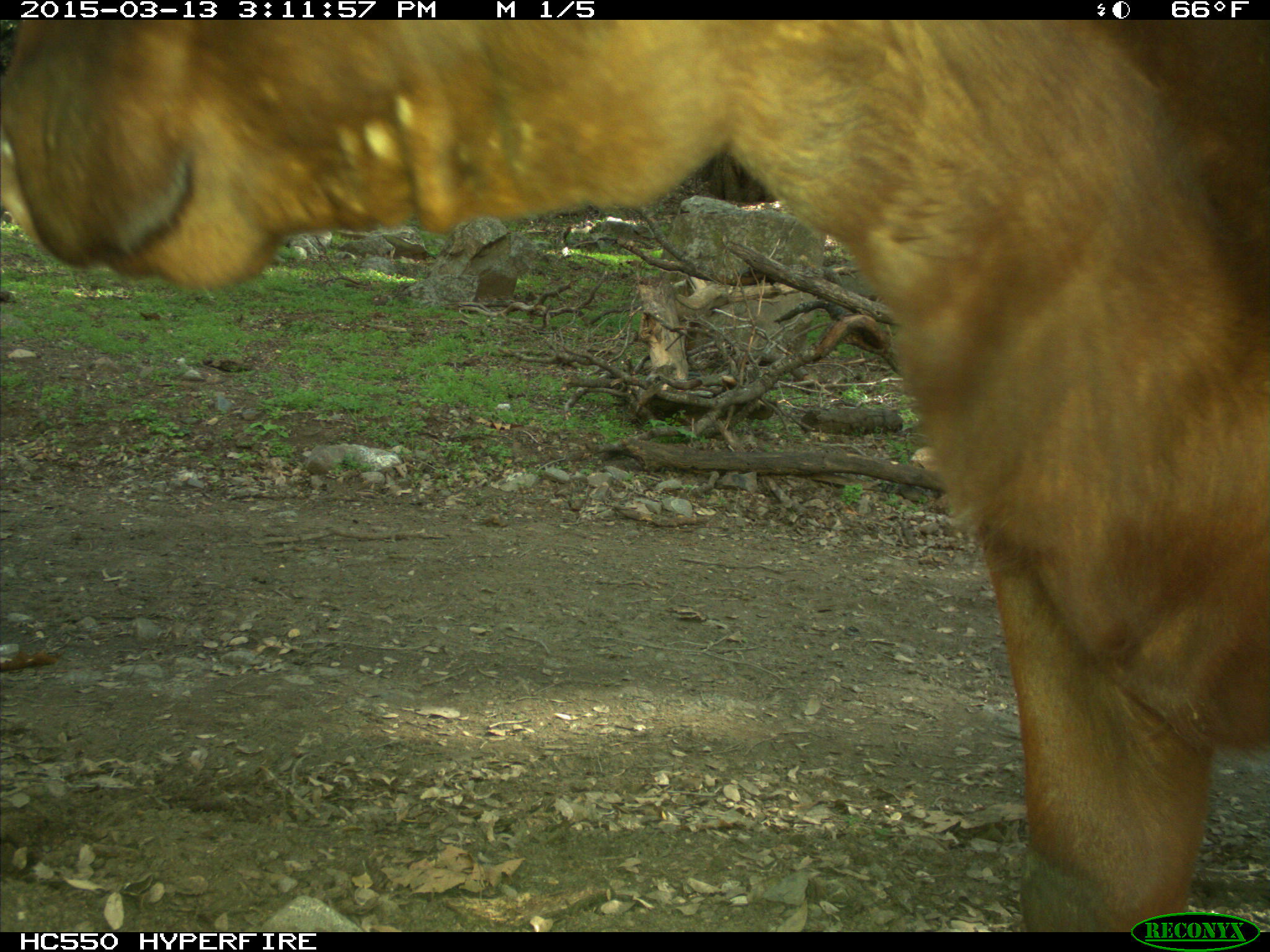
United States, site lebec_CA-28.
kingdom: Animalia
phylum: Chordata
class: Mammalia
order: Artiodactyla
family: Bovidae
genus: Bos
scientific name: Bos taurus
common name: domestic cow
Bos taurus (domestic cow).